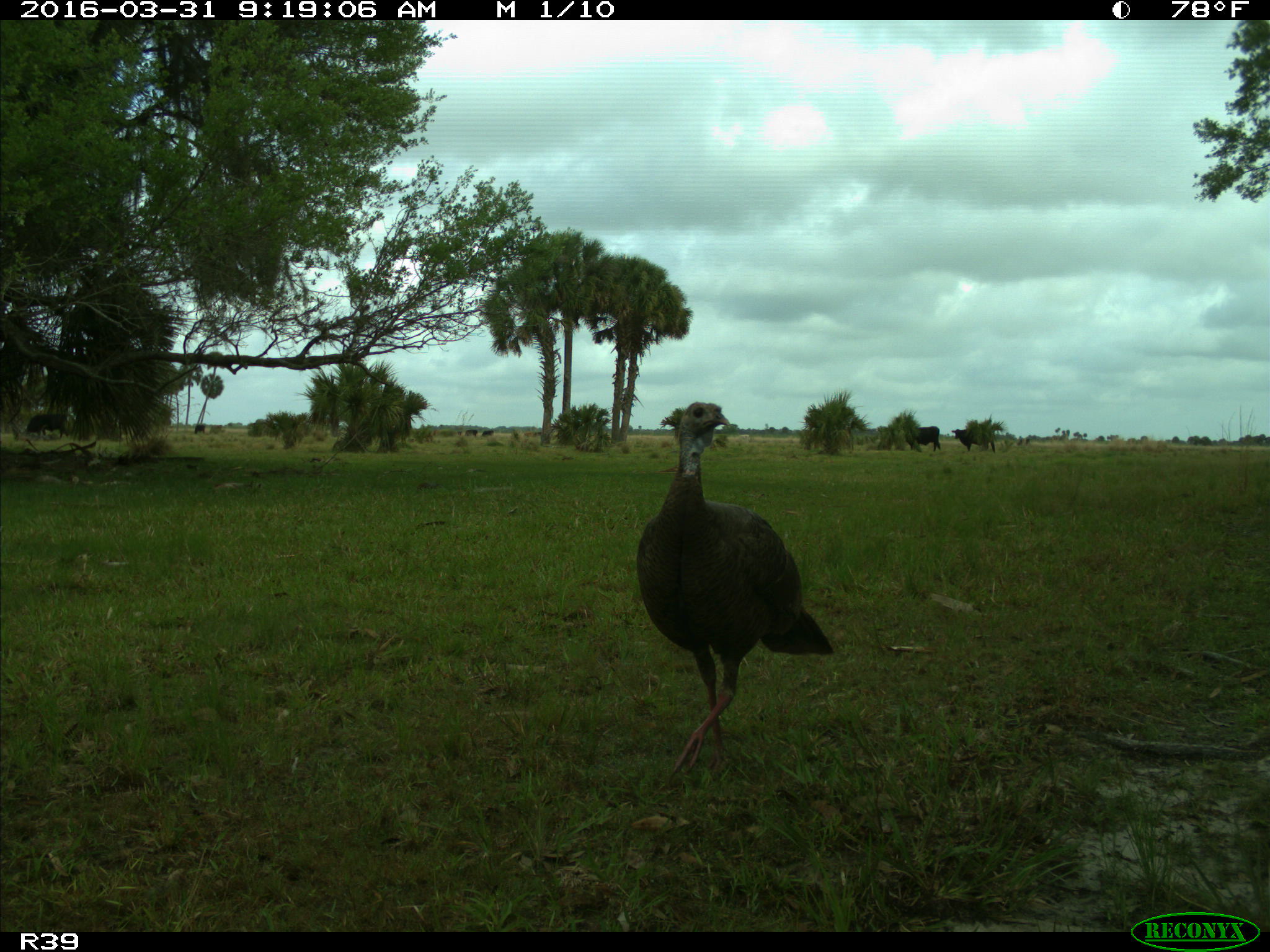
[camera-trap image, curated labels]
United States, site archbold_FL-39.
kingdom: Animalia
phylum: Chordata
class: Aves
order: Galliformes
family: Phasianidae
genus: Meleagris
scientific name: Meleagris gallopavo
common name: wild turkey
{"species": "Meleagris gallopavo (wild turkey)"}